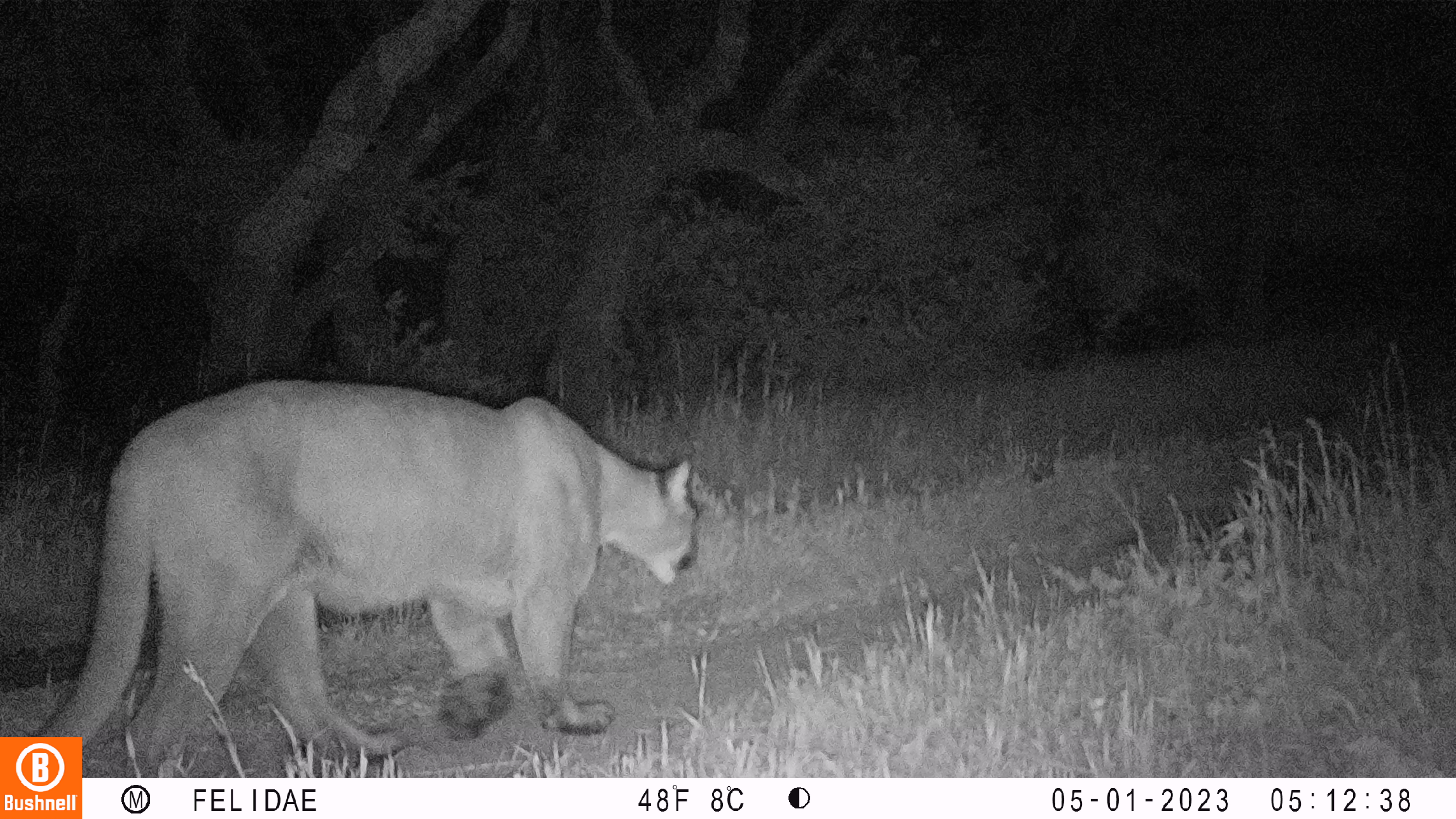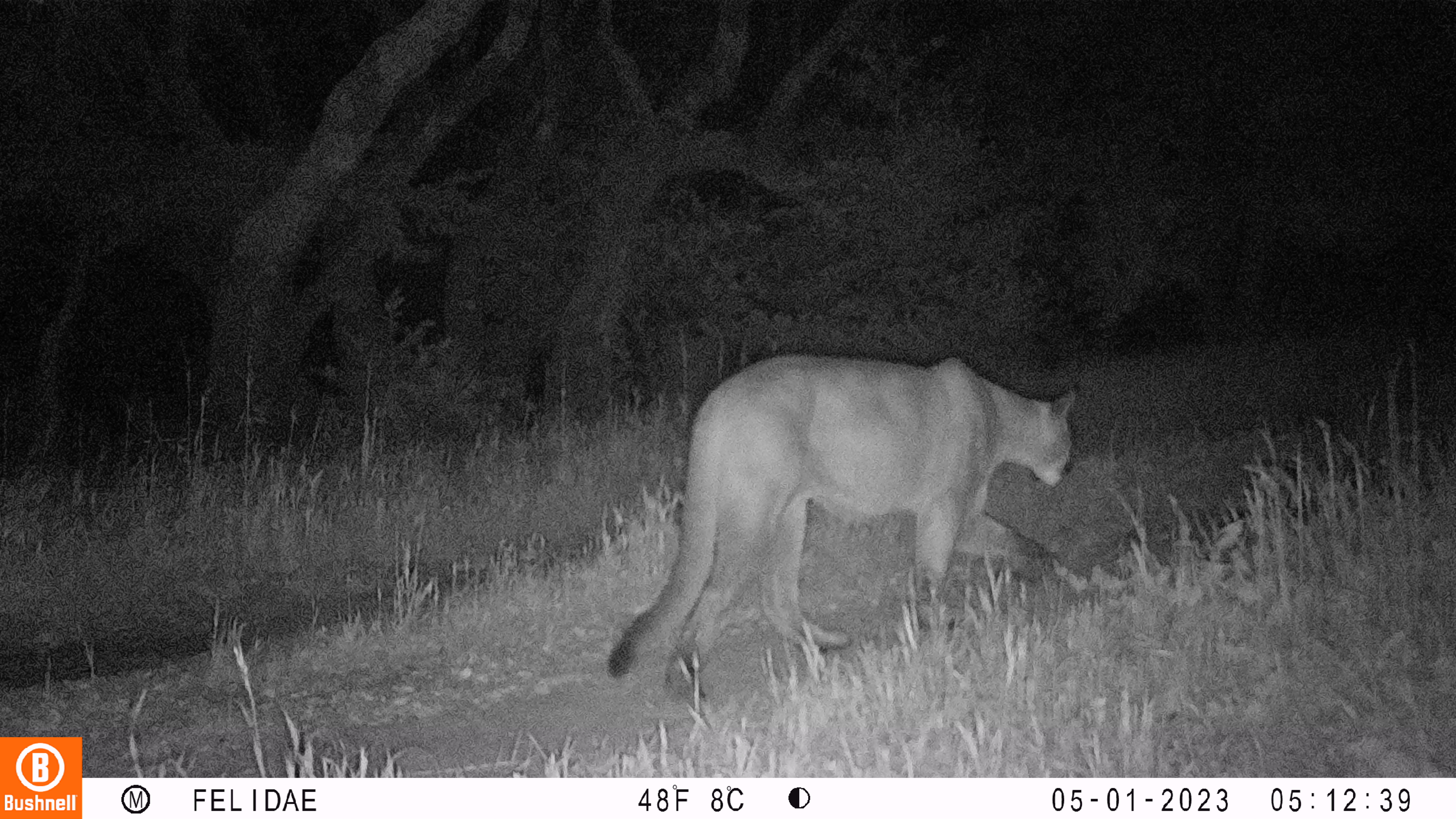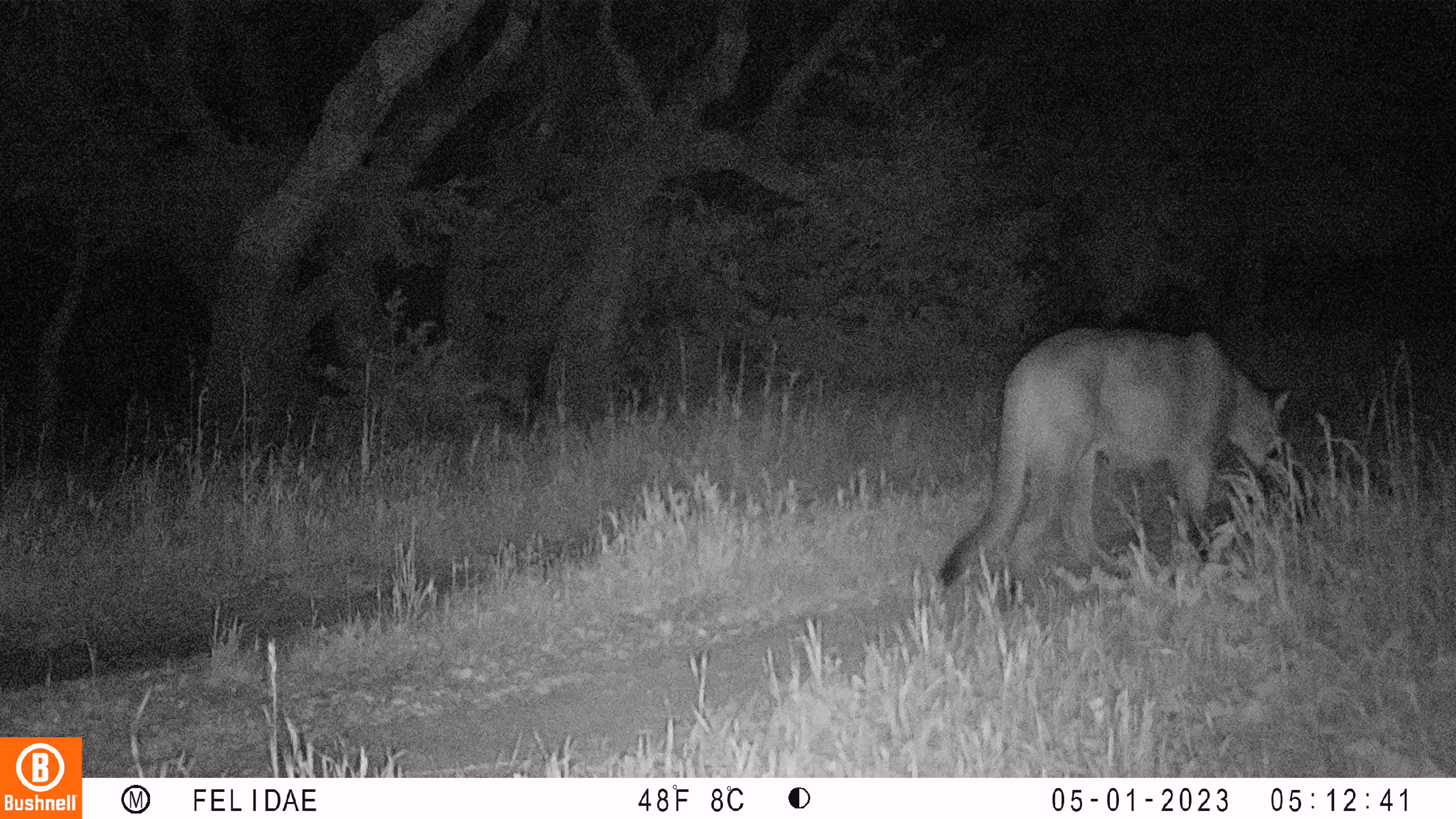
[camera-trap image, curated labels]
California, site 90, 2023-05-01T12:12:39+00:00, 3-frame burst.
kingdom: Animalia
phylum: Chordata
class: Mammalia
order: Carnivora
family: Felidae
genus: Puma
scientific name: Puma concolor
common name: puma